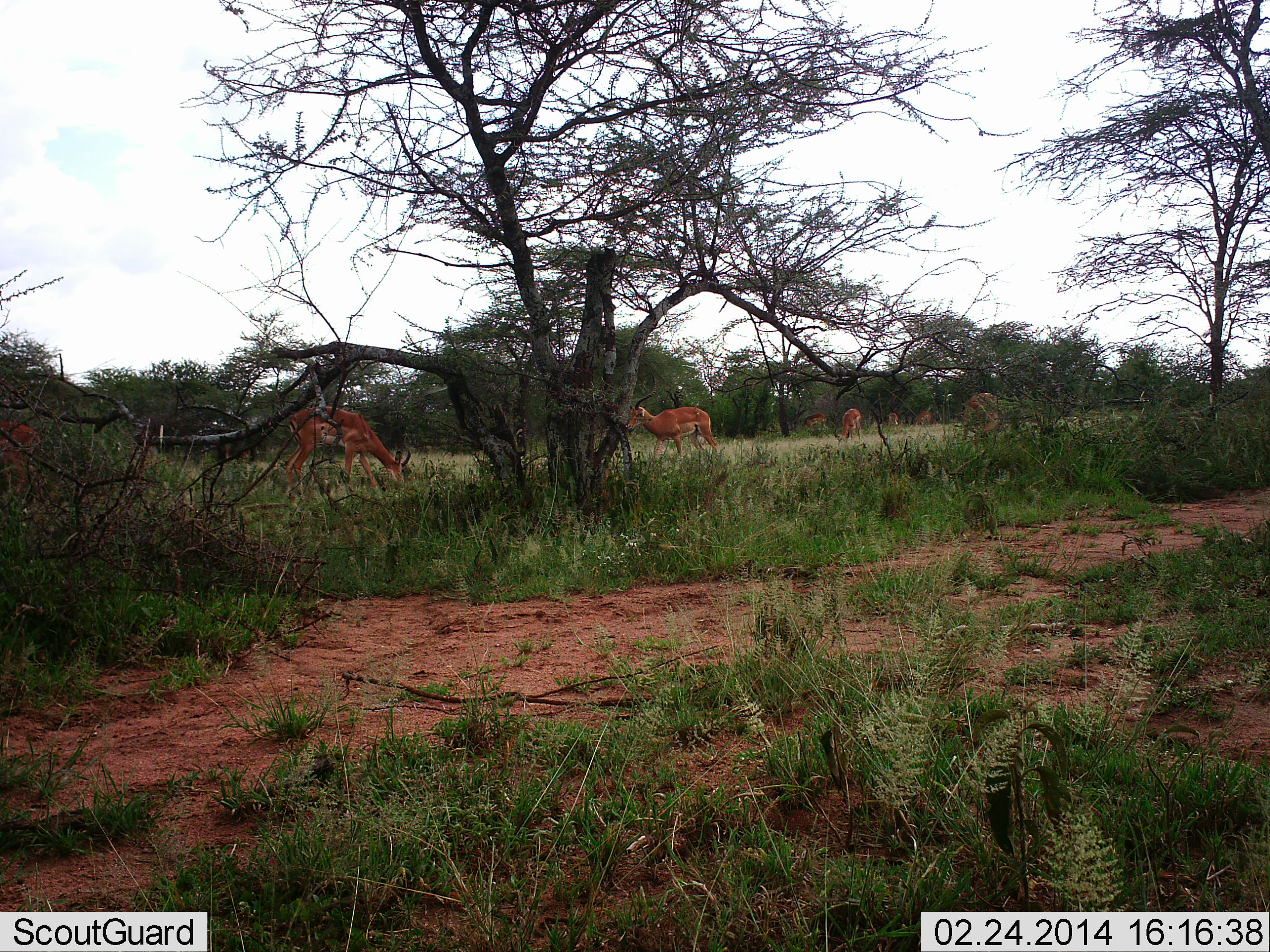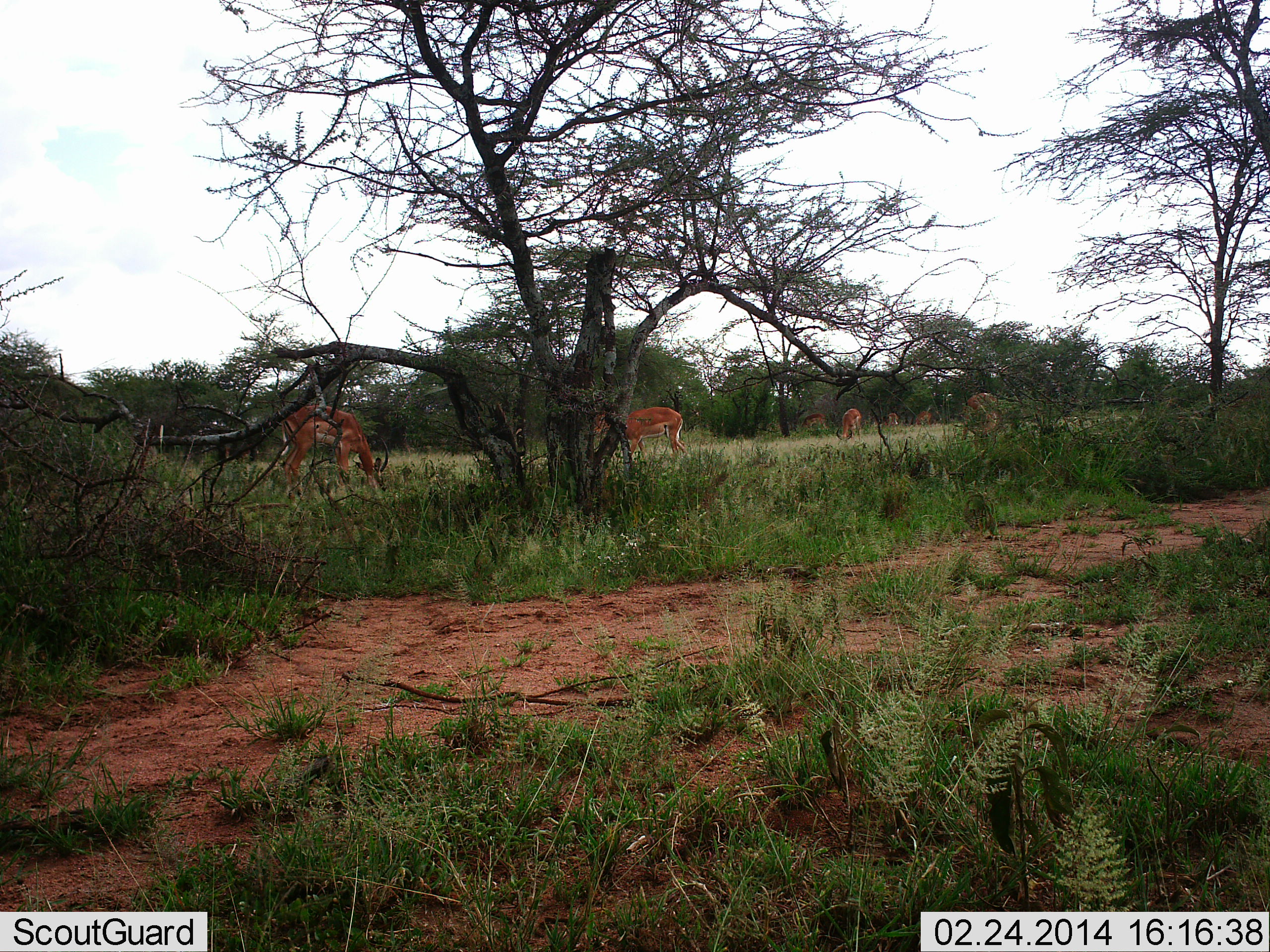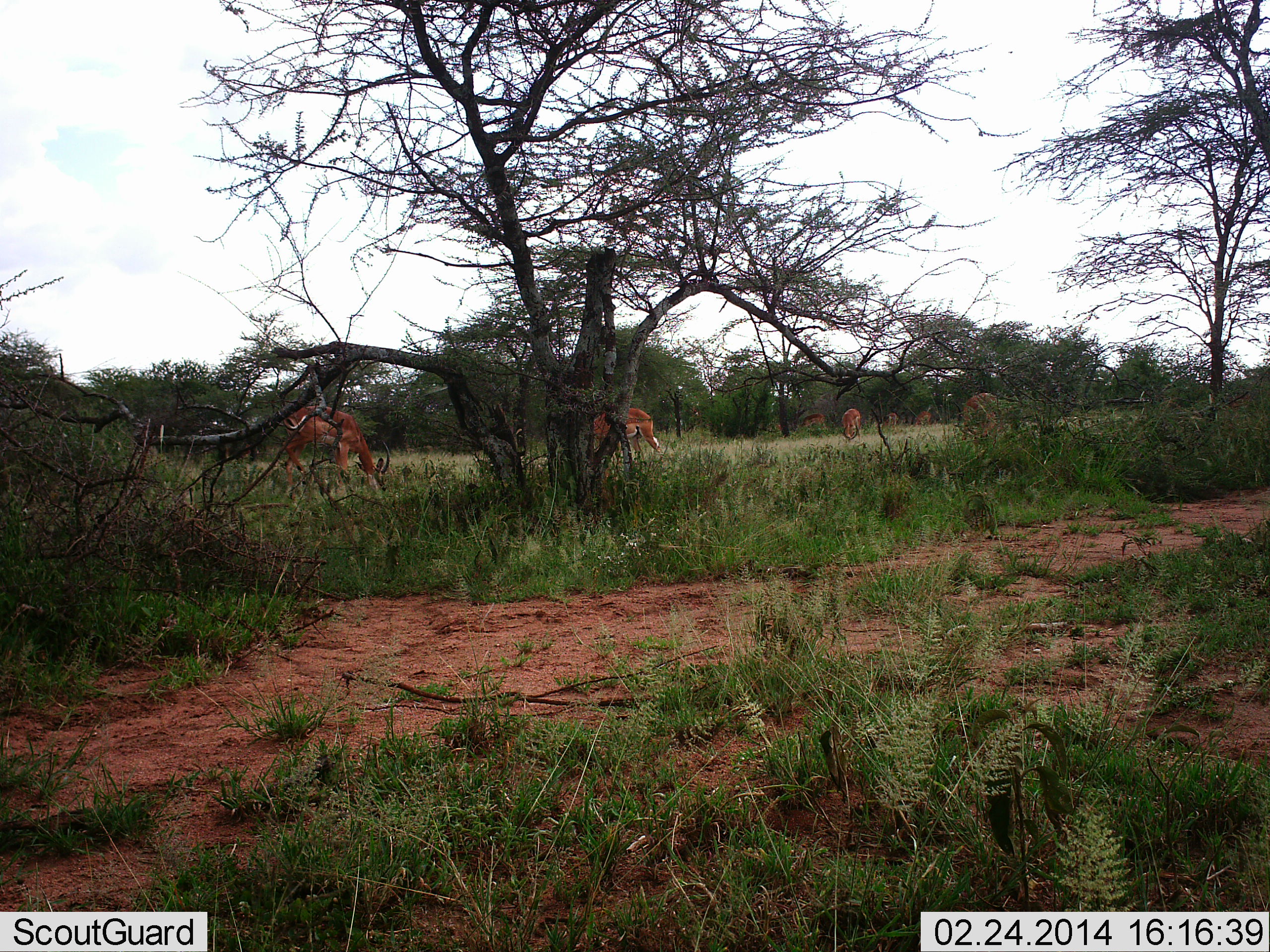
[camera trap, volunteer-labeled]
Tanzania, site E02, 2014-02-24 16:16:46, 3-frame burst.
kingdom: Animalia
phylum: Chordata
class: Mammalia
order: Artiodactyla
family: Bovidae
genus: Aepyceros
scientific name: Aepyceros melampus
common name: impala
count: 8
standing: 50%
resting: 0%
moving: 60%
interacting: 0%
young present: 0%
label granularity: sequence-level